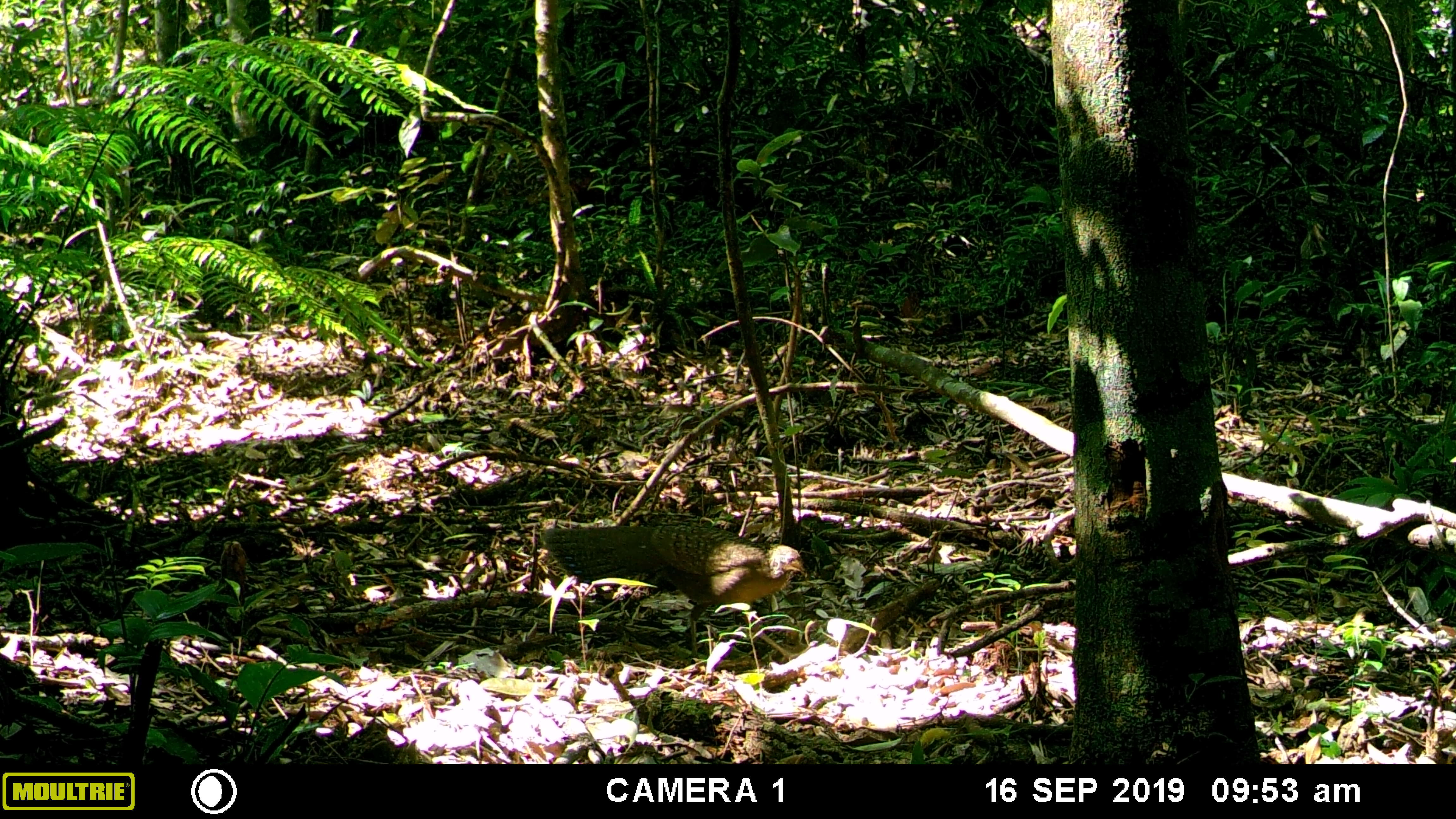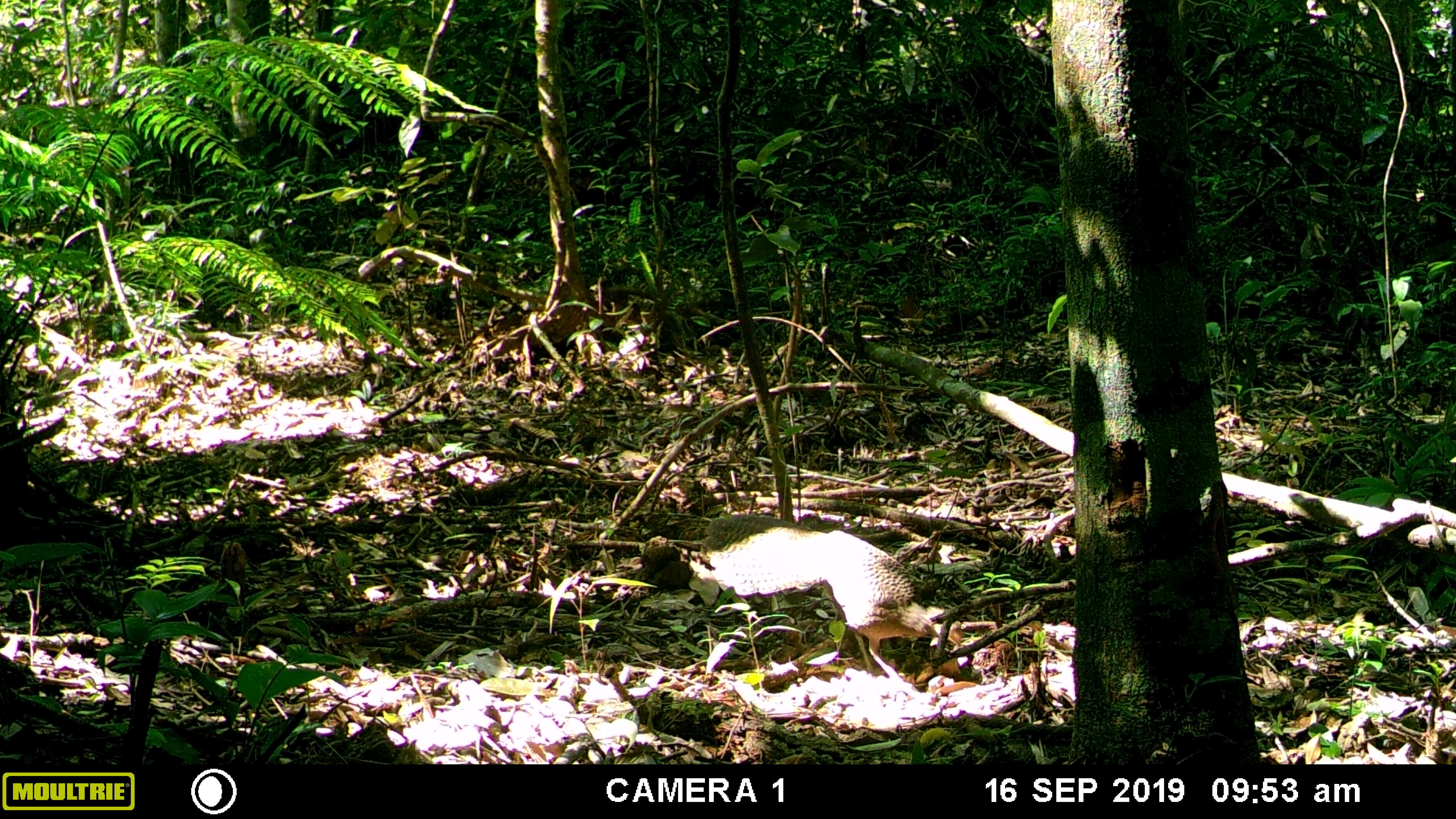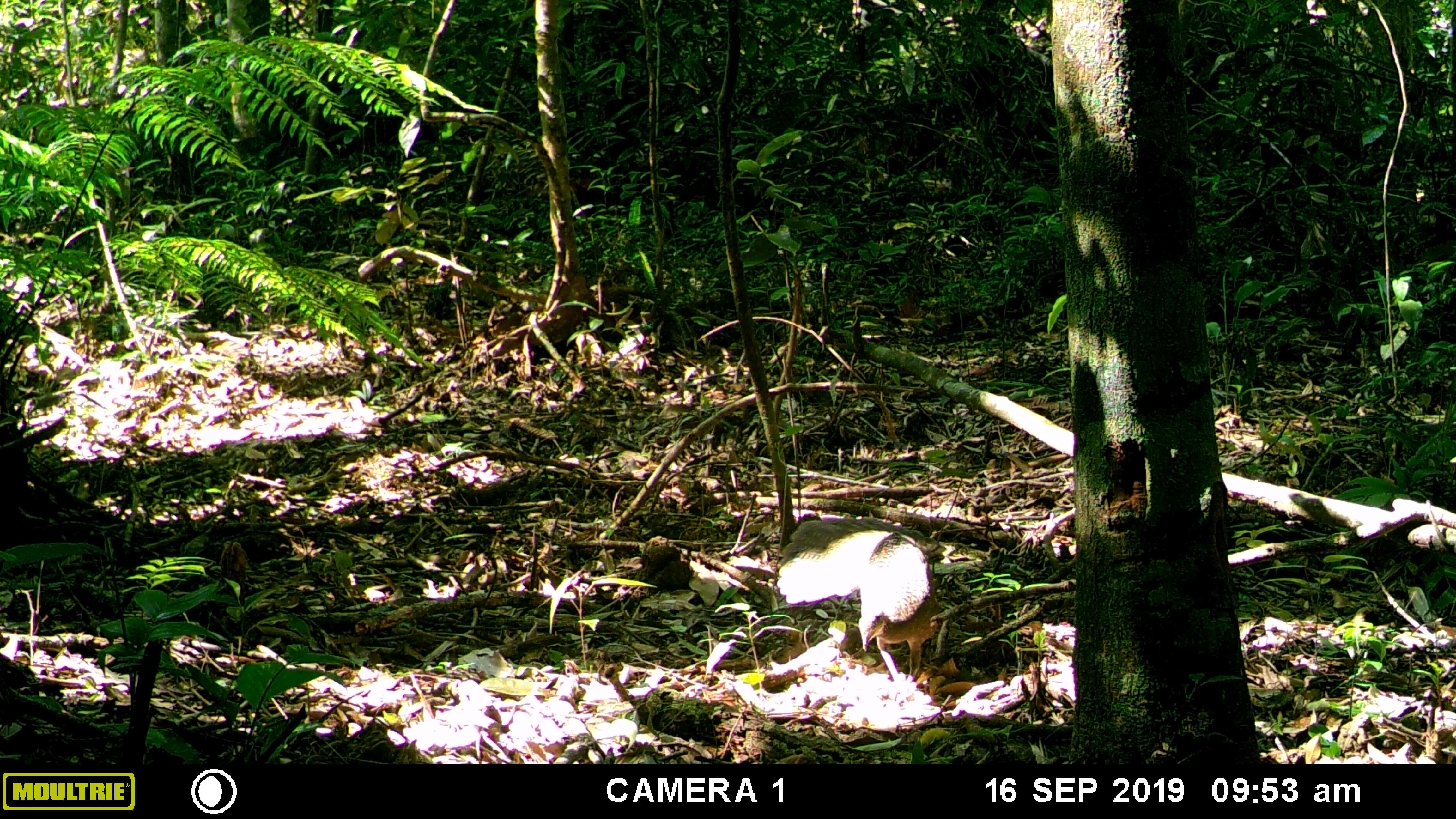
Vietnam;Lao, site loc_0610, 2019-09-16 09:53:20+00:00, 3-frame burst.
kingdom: Animalia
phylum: Chordata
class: Aves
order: Galliformes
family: Phasianidae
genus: Polyplectron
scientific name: Polyplectron bicalcaratum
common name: gray peacock-pheasant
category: grey peacock pheasant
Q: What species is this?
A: Grey peacock pheasant (gray peacock-pheasant) (Polyplectron bicalcaratum).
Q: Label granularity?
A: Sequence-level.